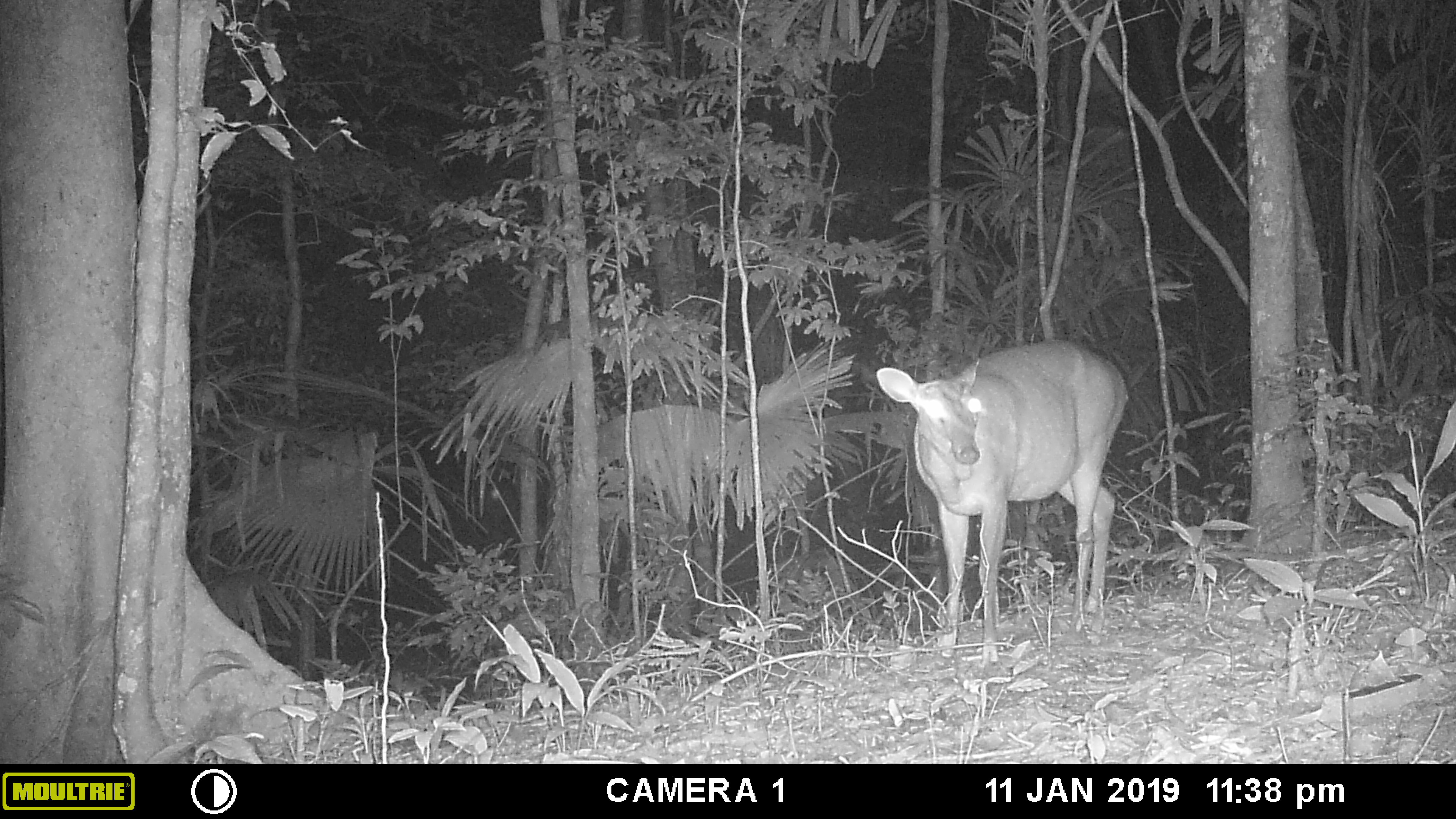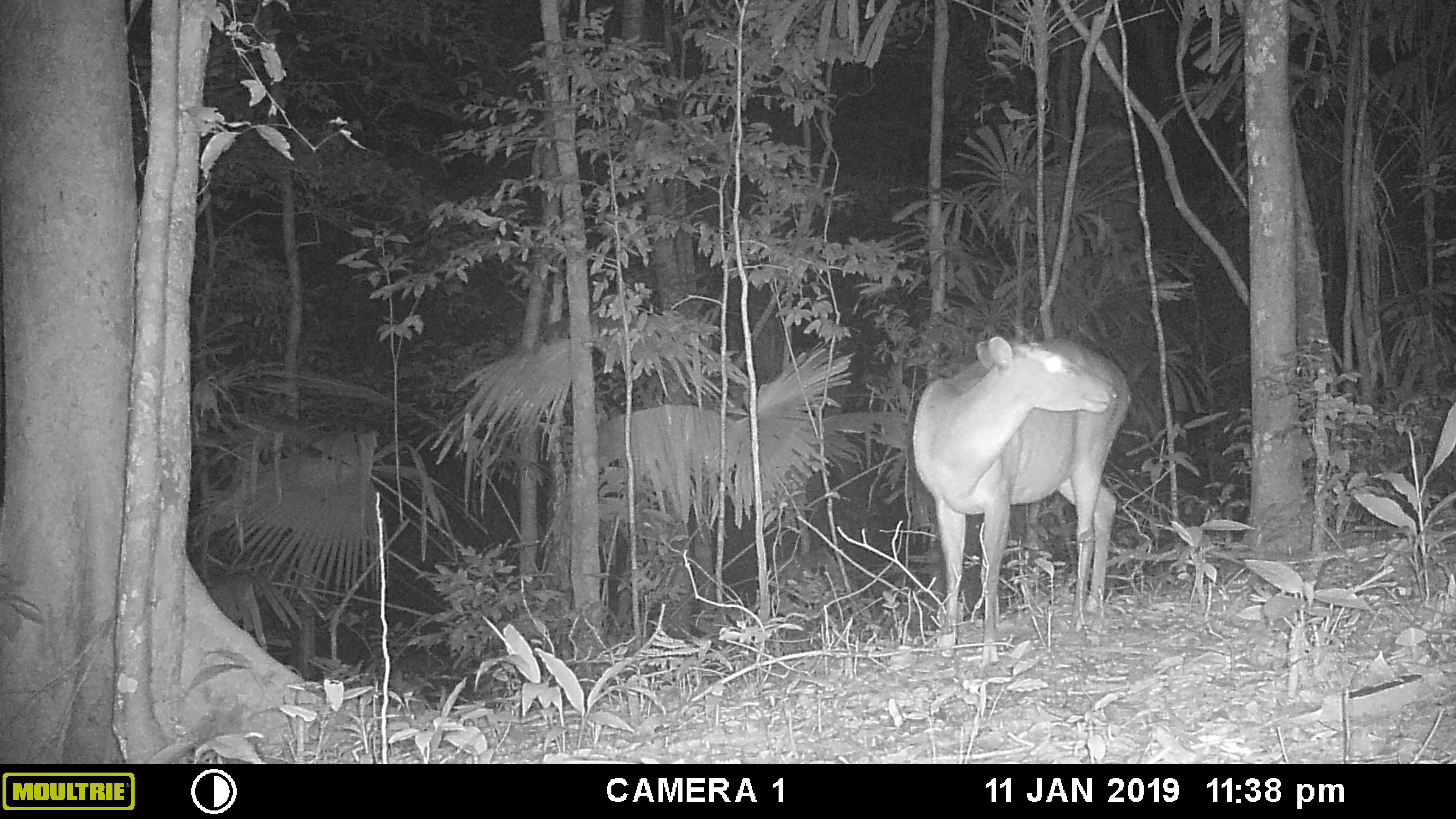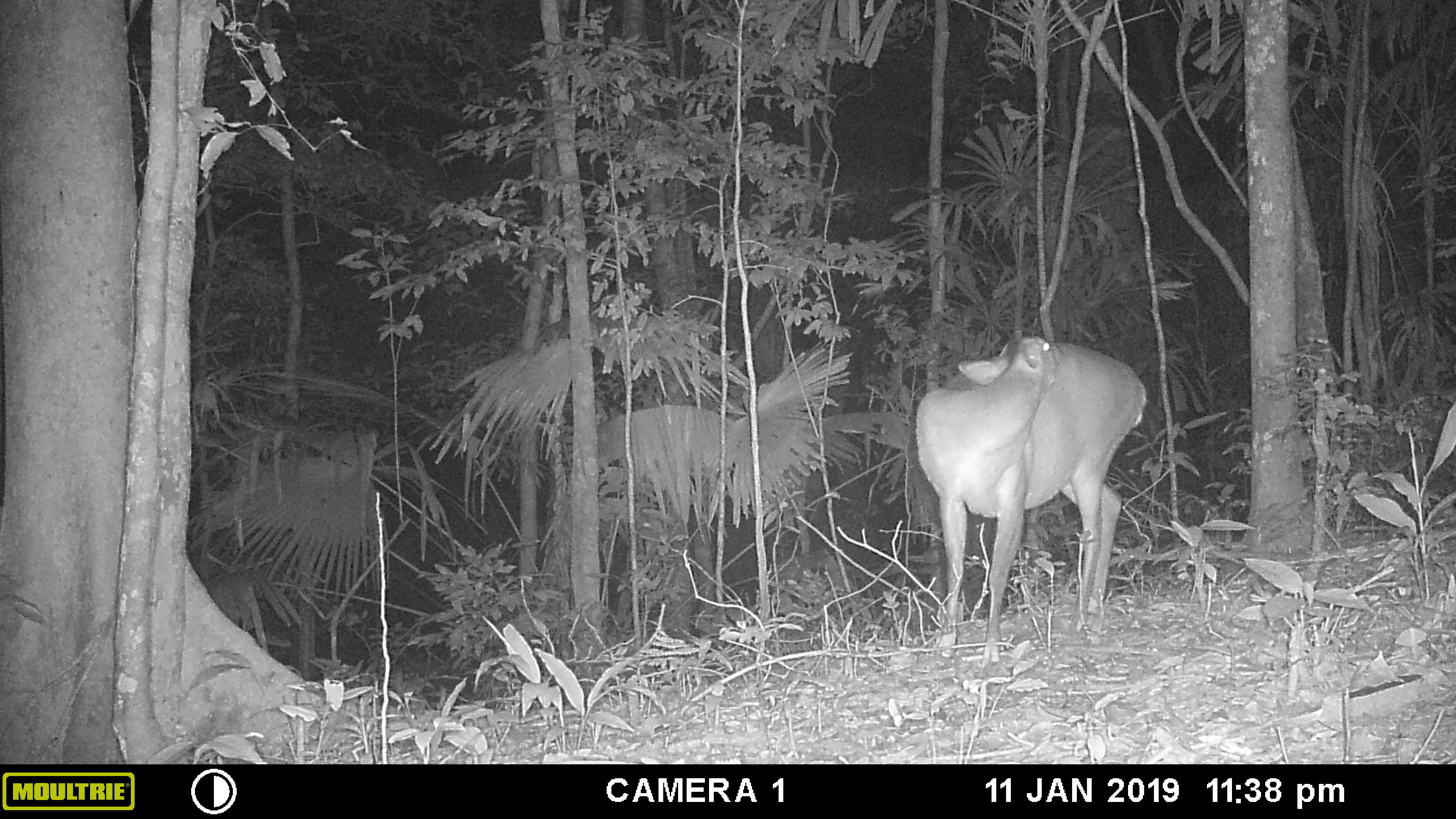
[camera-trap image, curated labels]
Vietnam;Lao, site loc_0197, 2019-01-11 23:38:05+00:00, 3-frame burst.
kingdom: Animalia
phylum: Chordata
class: Mammalia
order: Artiodactyla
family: Cervidae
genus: Muntiacus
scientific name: Muntiacus vuquangensis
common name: large-antlered muntjac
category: large antlered muntjac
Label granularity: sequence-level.